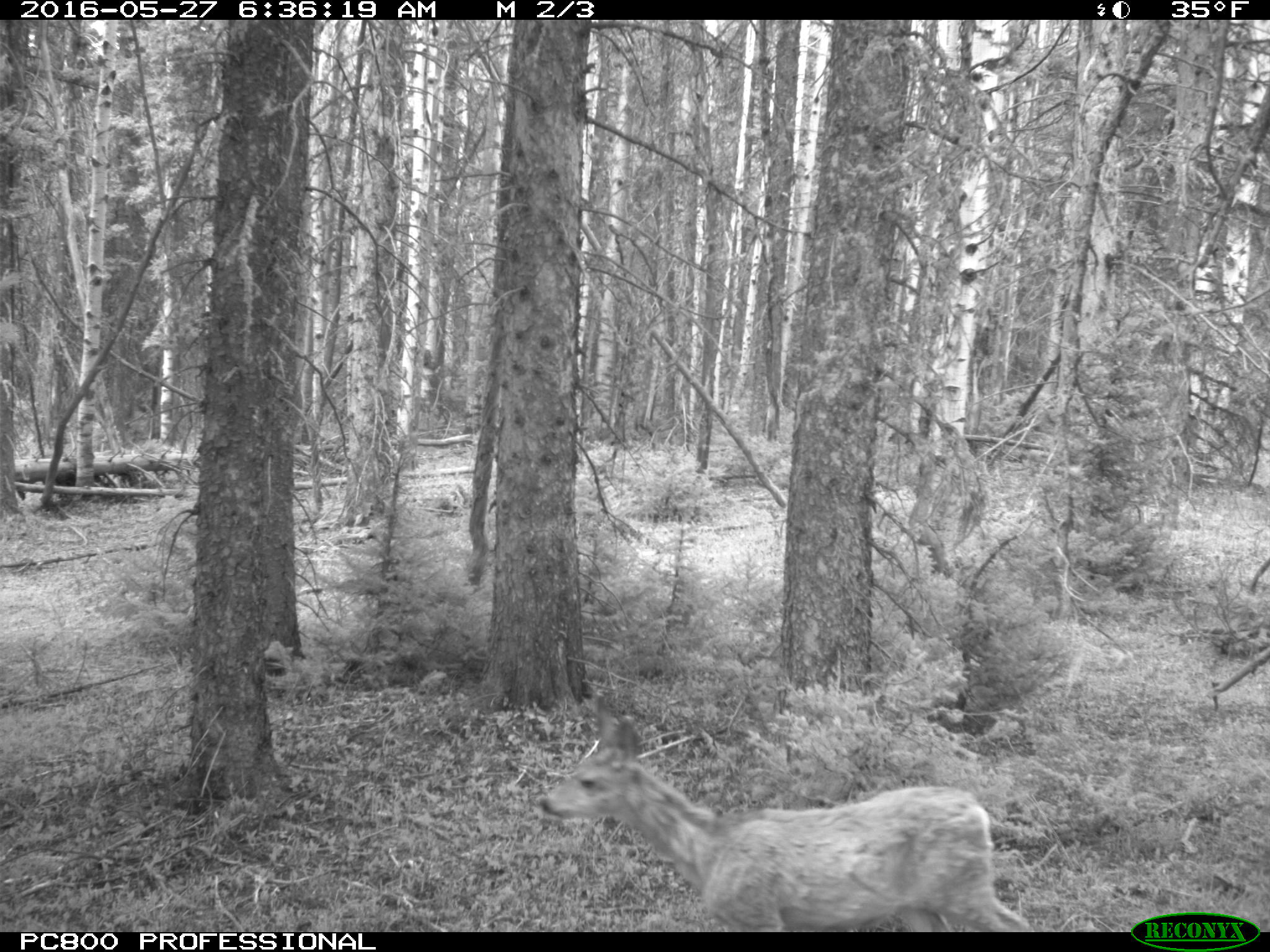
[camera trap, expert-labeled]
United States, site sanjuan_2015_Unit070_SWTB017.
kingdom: Animalia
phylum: Chordata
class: Mammalia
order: Artiodactyla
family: Cervidae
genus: Odocoileus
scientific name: Odocoileus hemionus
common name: mule deer